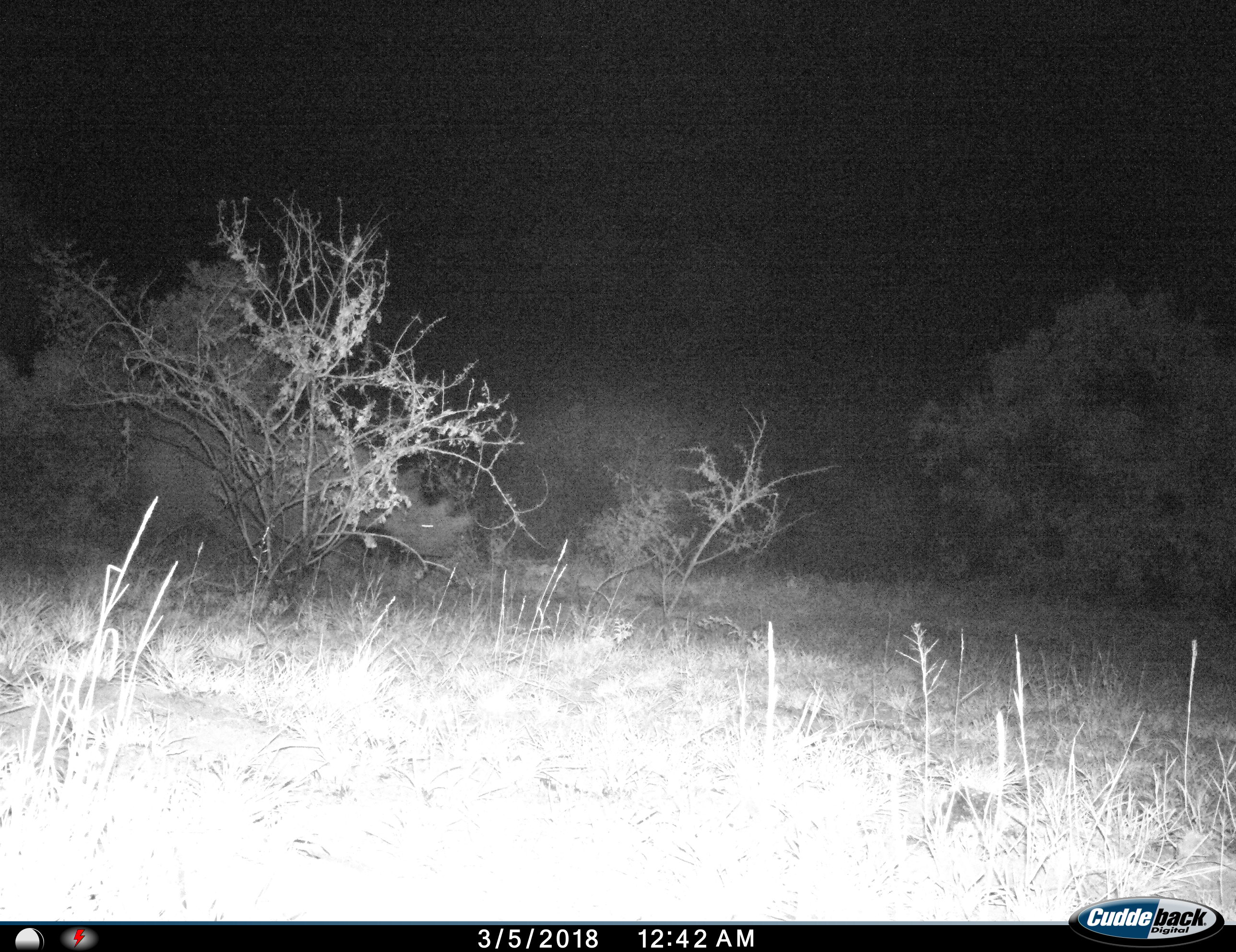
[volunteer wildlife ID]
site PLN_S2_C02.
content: unidentified animal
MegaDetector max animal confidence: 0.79